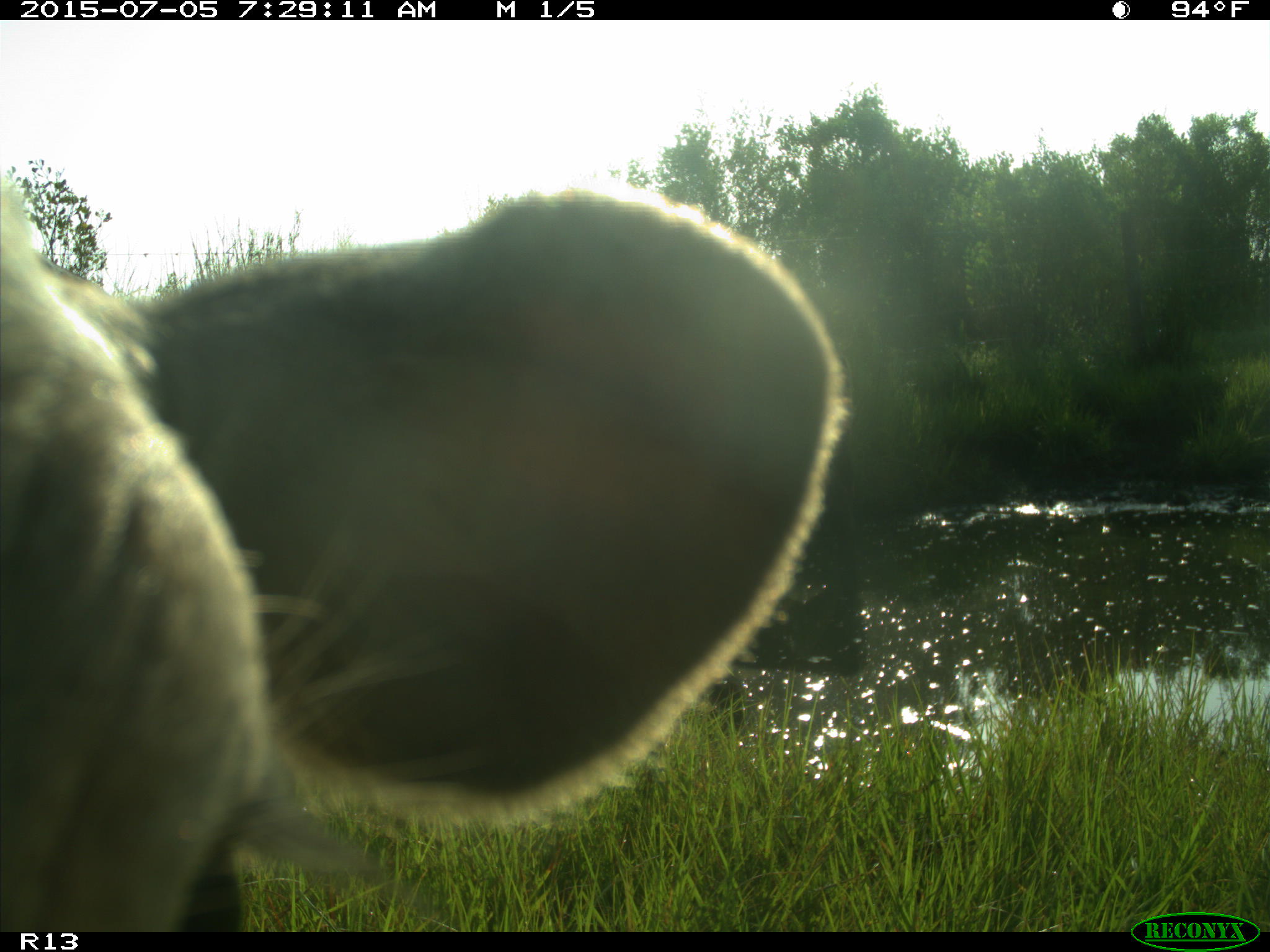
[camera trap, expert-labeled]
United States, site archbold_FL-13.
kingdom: Animalia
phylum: Chordata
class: Mammalia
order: Artiodactyla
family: Bovidae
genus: Bos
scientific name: Bos taurus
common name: domestic cow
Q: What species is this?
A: Bos taurus (domestic cow).